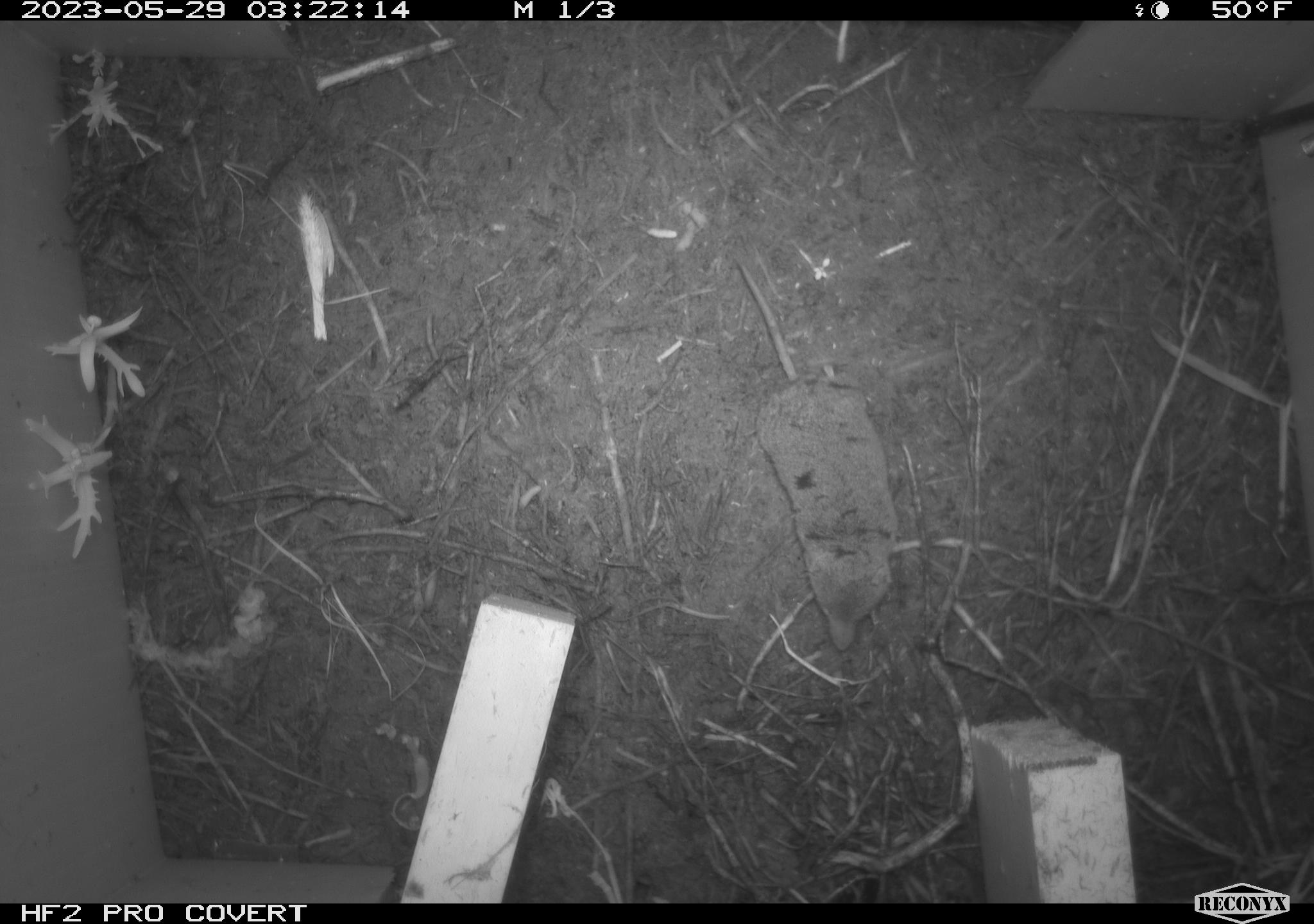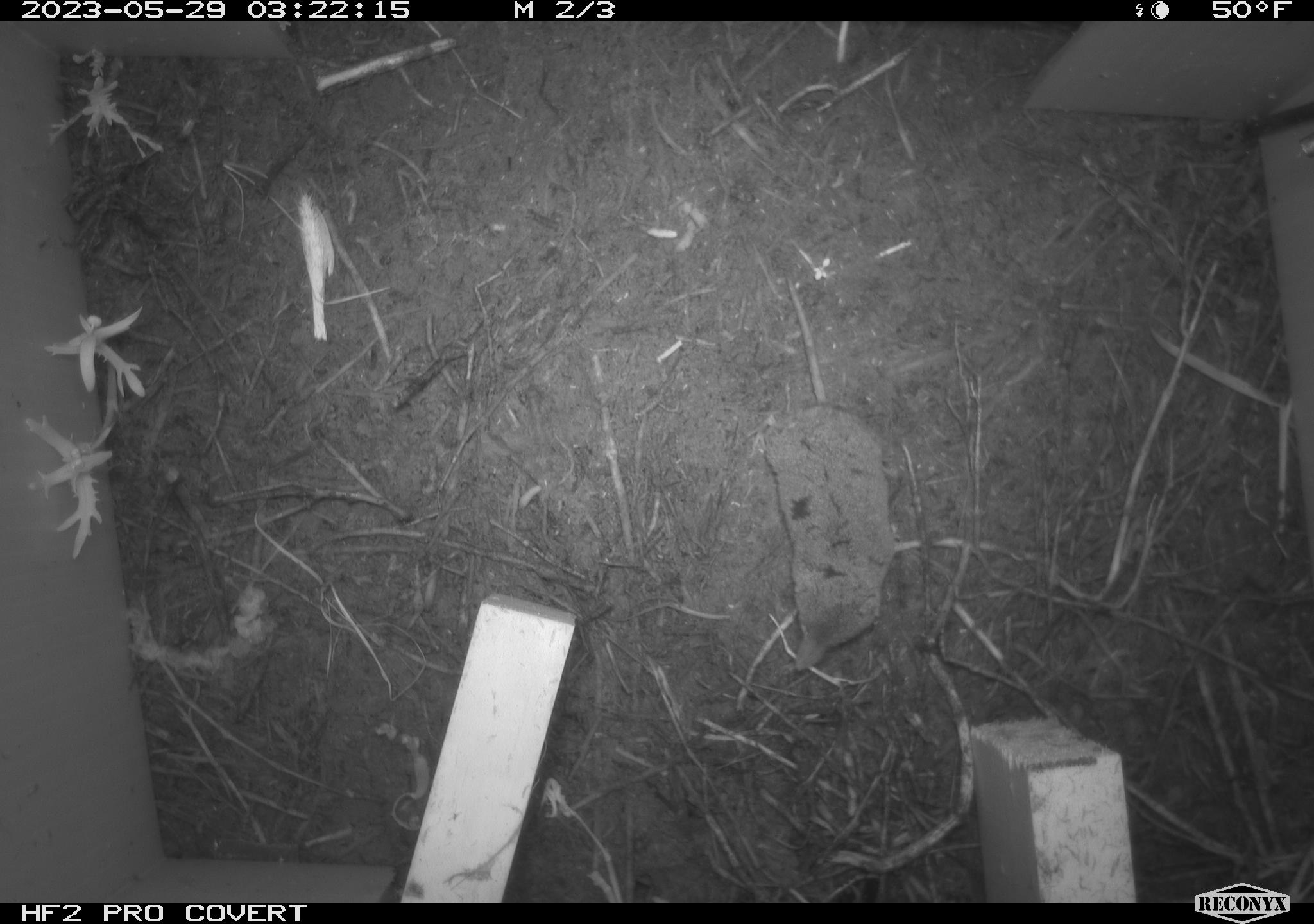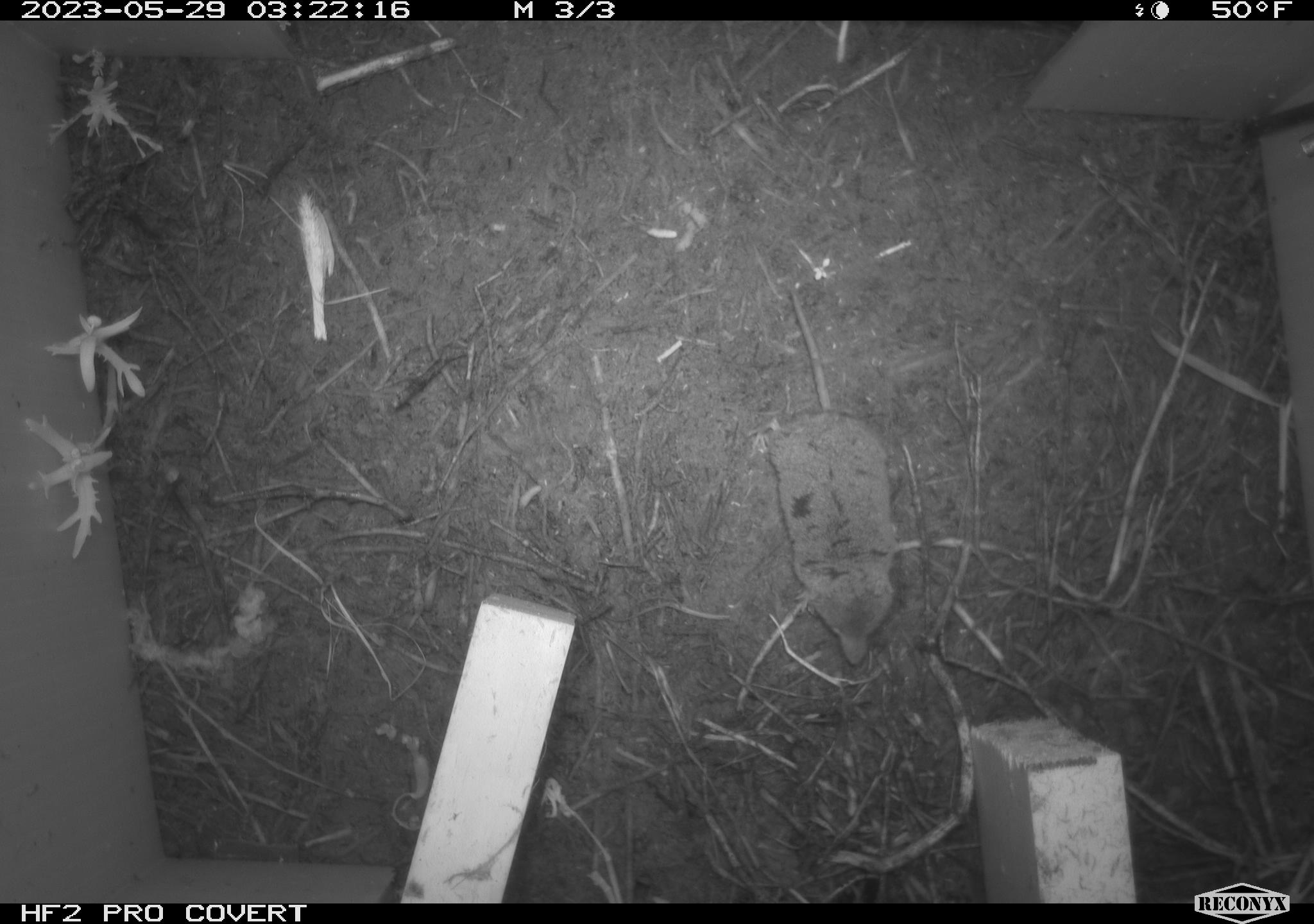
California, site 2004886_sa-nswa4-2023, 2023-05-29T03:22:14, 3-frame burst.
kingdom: Animalia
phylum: Chordata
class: Mammalia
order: Eulipotyphla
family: Soricidae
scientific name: Soricidae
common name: shrews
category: soricidae family